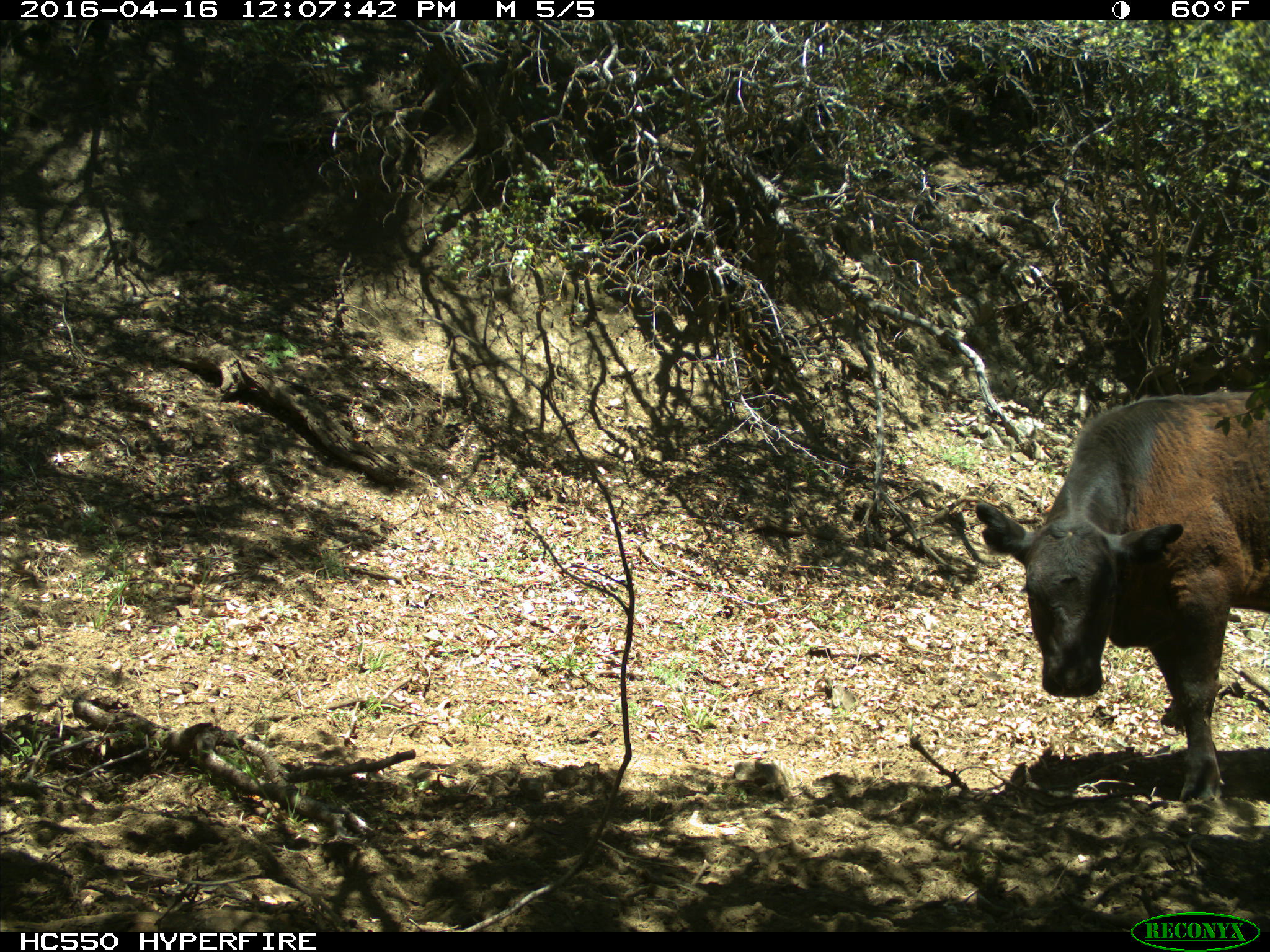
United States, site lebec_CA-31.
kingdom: Animalia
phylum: Chordata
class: Mammalia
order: Artiodactyla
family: Bovidae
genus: Bos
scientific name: Bos taurus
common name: domestic cow